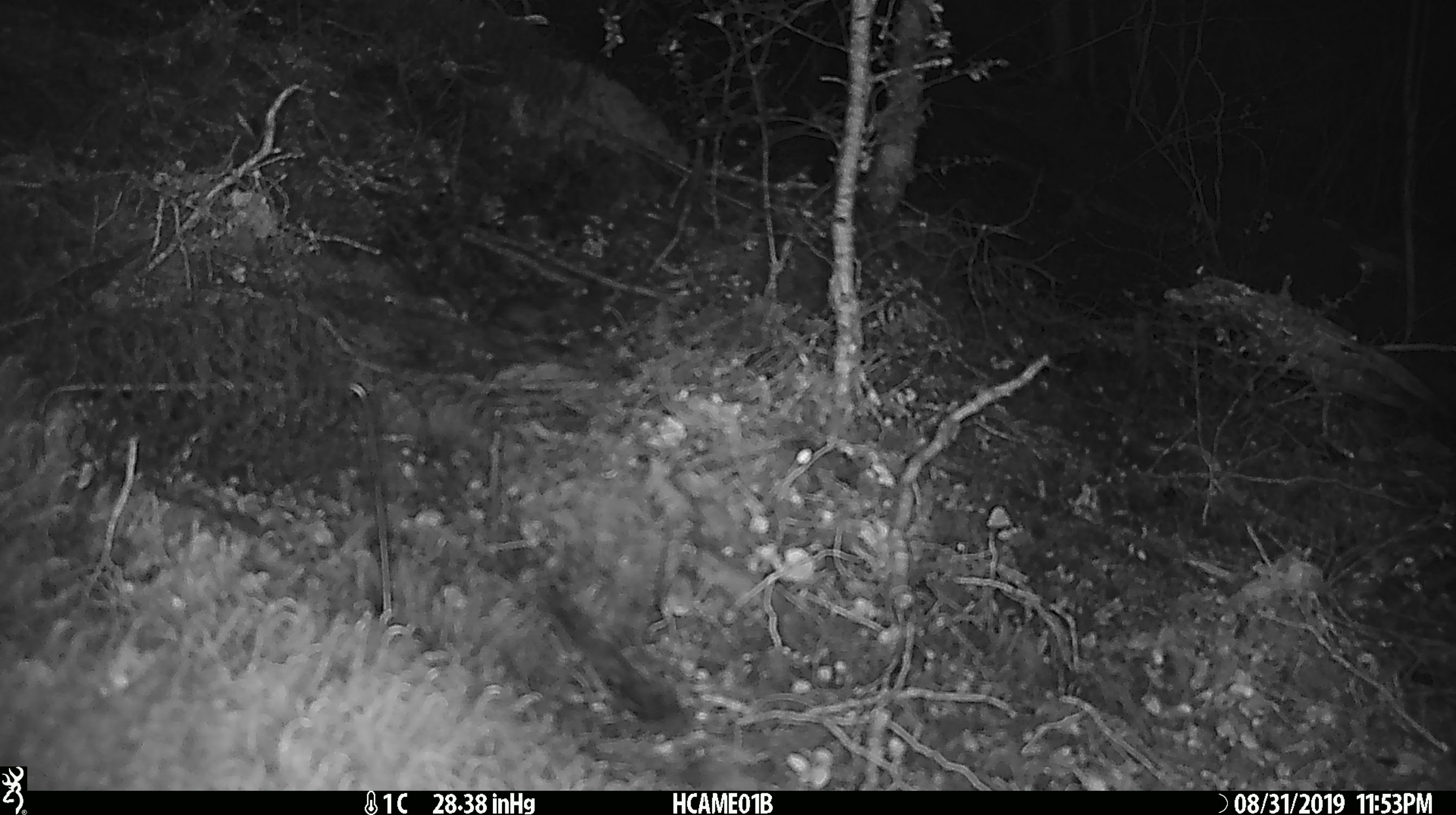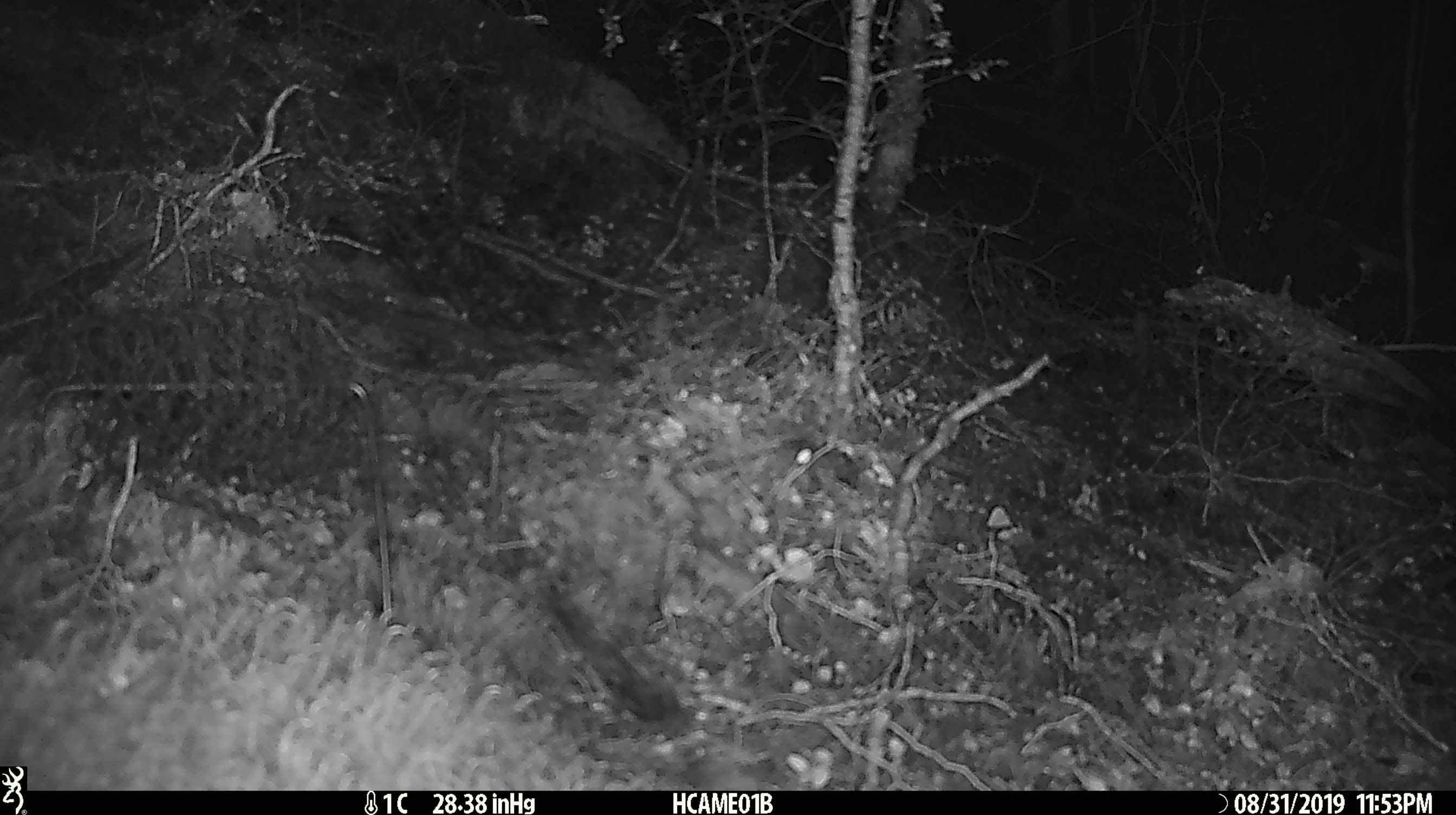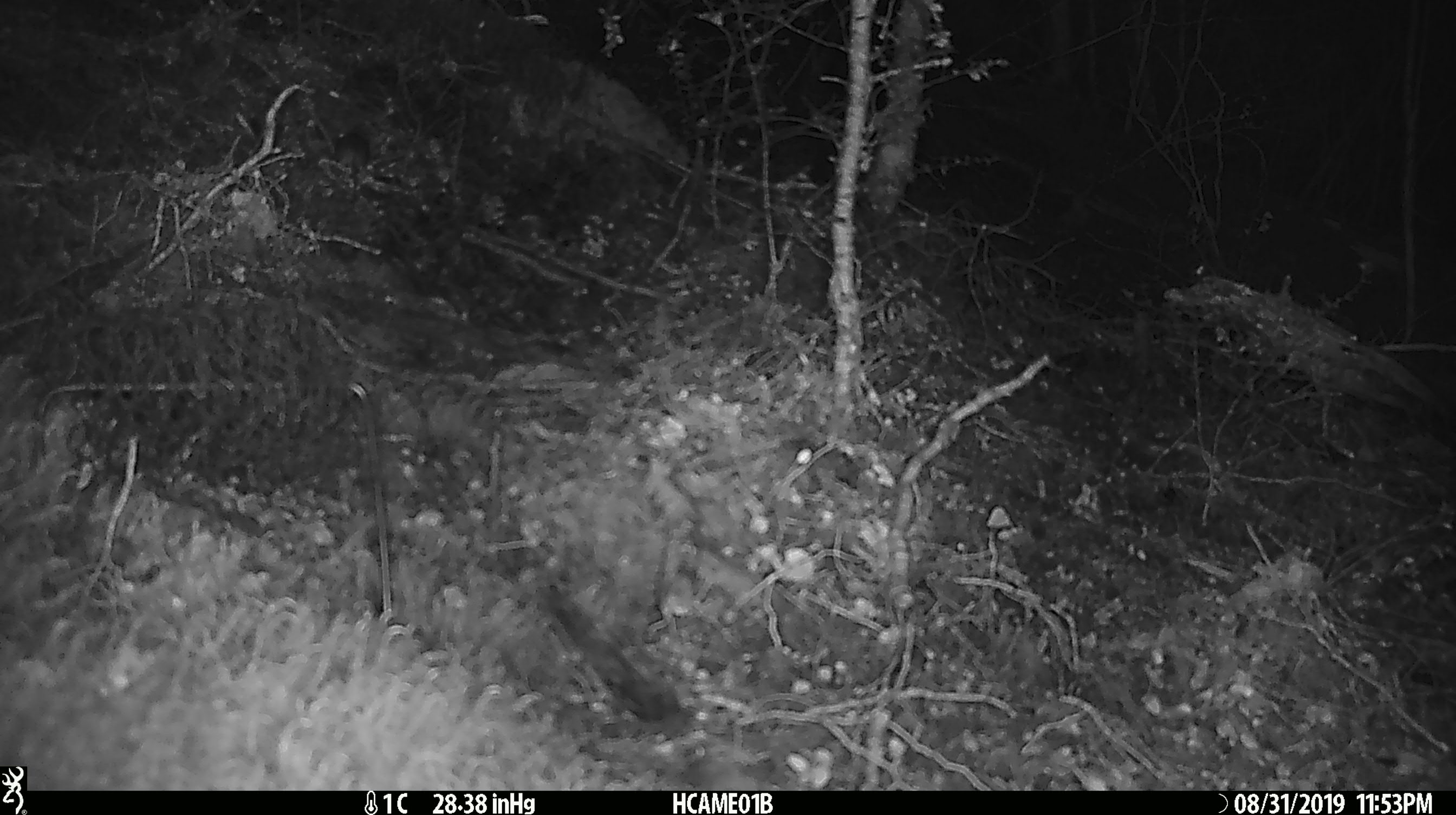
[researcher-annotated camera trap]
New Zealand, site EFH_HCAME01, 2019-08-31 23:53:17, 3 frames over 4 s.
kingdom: Animalia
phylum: Chordata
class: Mammalia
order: Rodentia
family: Muridae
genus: Mus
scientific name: Mus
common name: mouse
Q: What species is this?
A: Mouse (Mus).